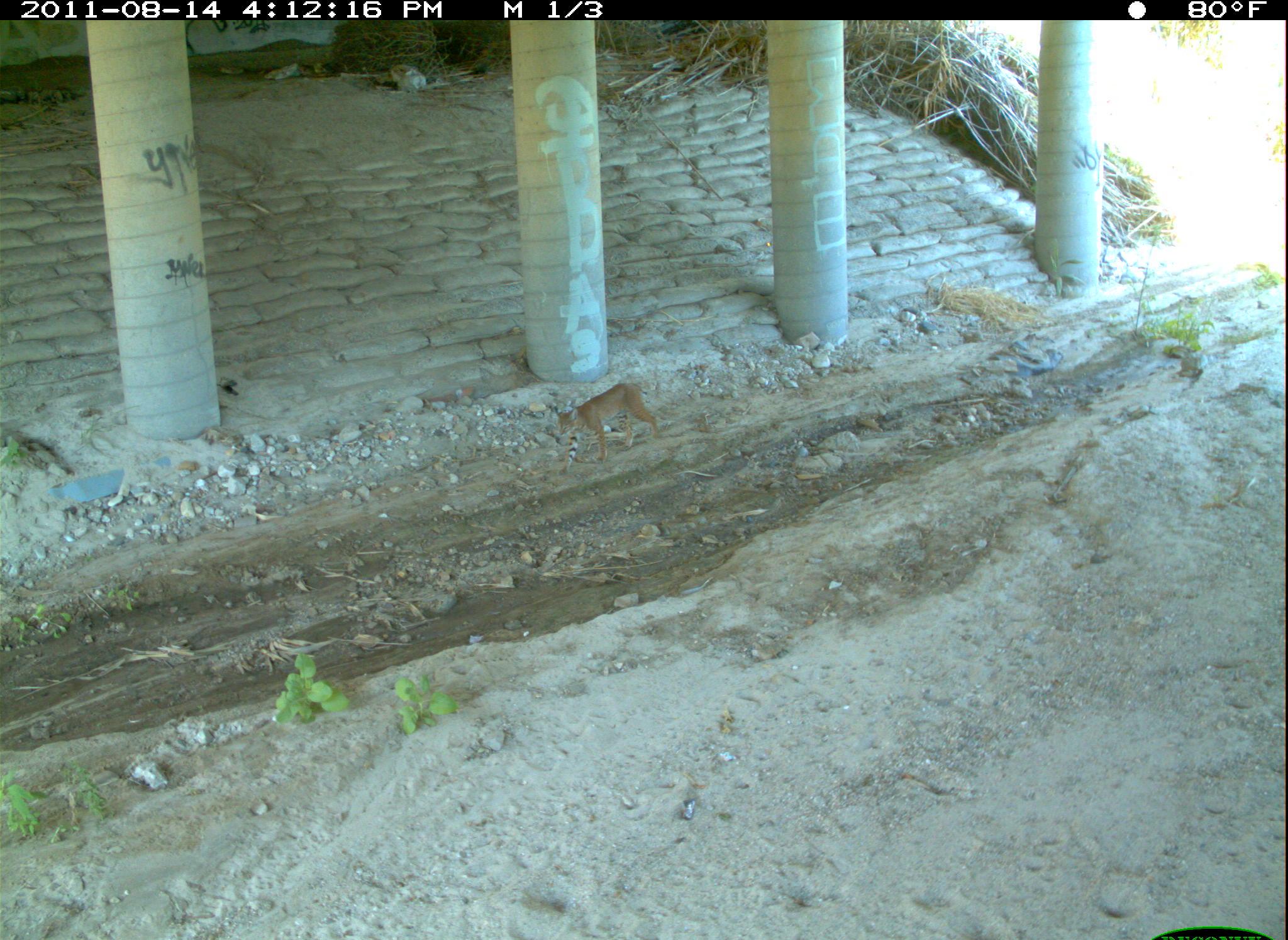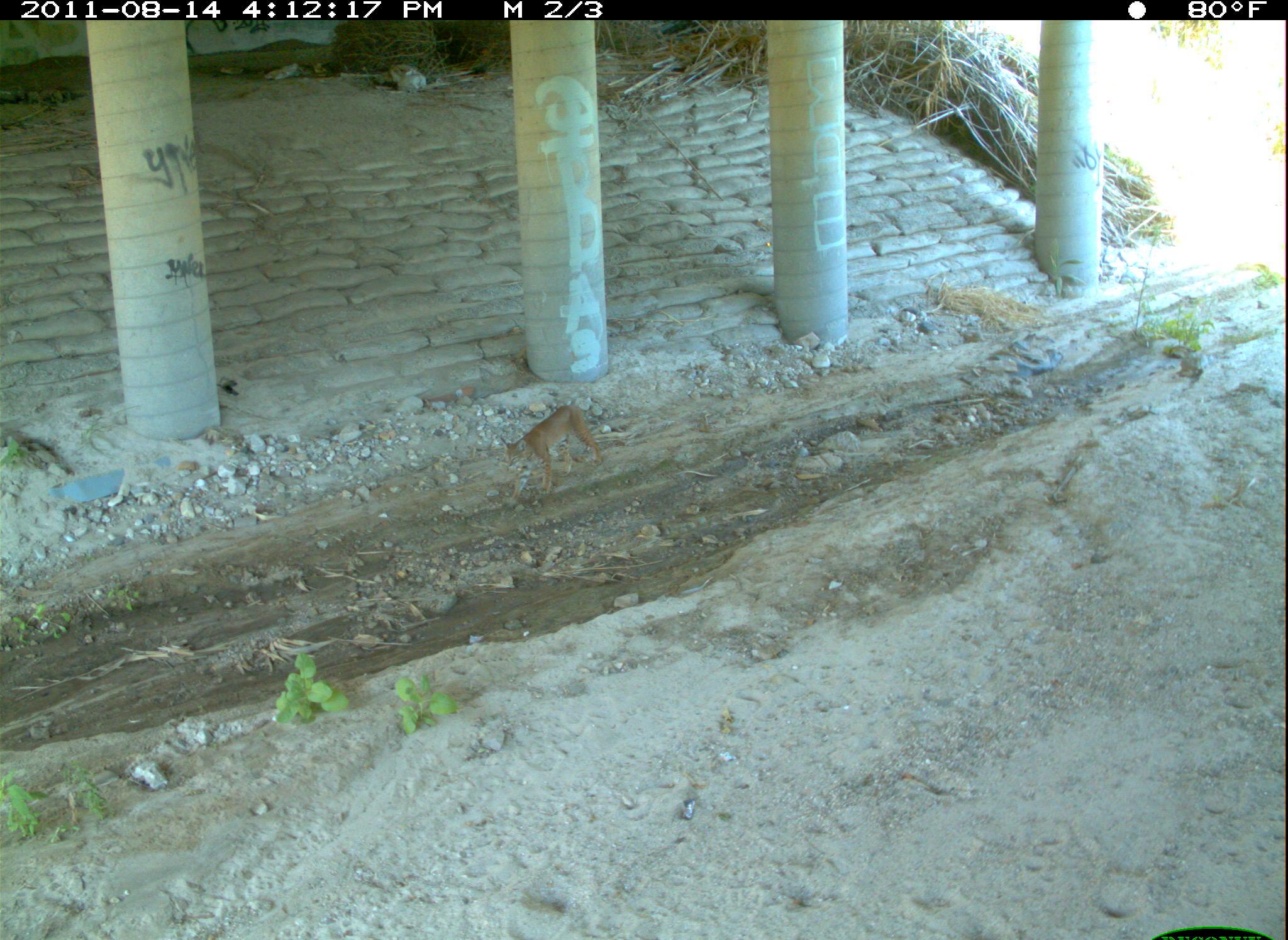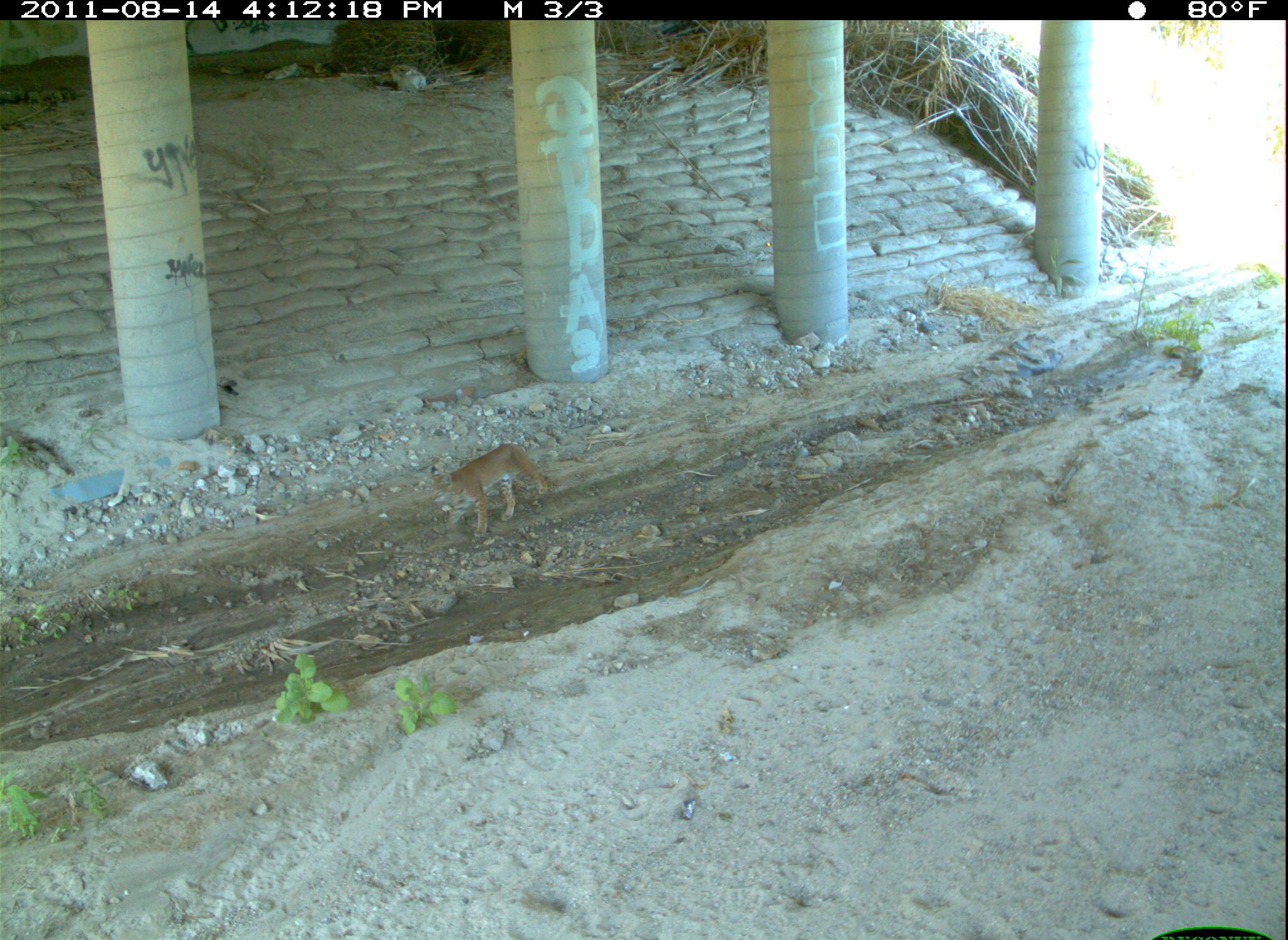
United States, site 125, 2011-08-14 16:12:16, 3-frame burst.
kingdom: Animalia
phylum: Chordata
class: Mammalia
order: Carnivora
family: Felidae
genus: Lynx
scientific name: Lynx rufus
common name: bobcat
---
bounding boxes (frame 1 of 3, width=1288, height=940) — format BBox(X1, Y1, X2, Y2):
bobcat: BBox(547, 373, 666, 484)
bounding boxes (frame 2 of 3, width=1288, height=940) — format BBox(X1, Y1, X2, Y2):
bobcat: BBox(497, 396, 613, 507)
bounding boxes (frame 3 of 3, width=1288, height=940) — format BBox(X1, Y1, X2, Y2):
bobcat: BBox(425, 436, 556, 545)